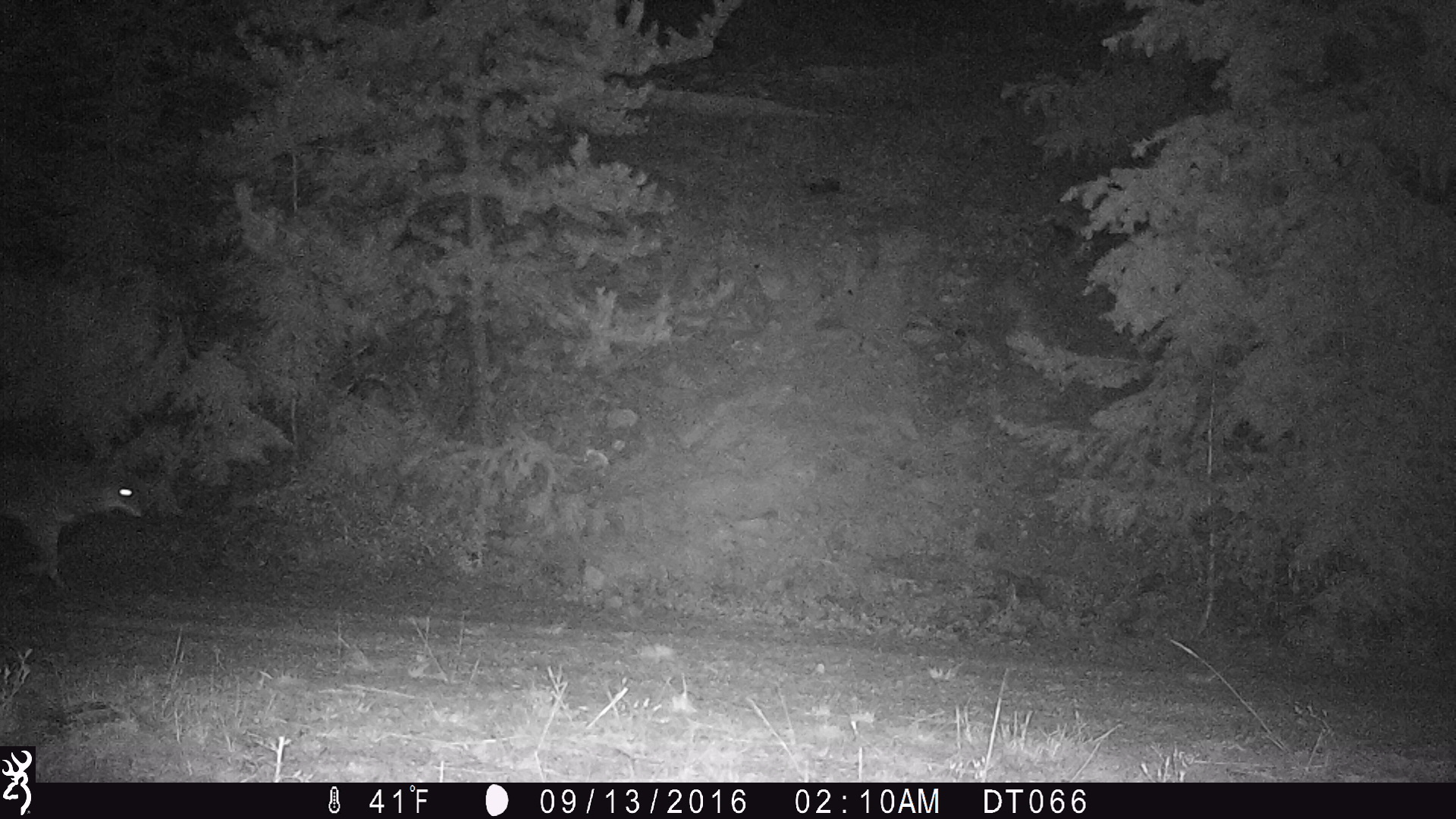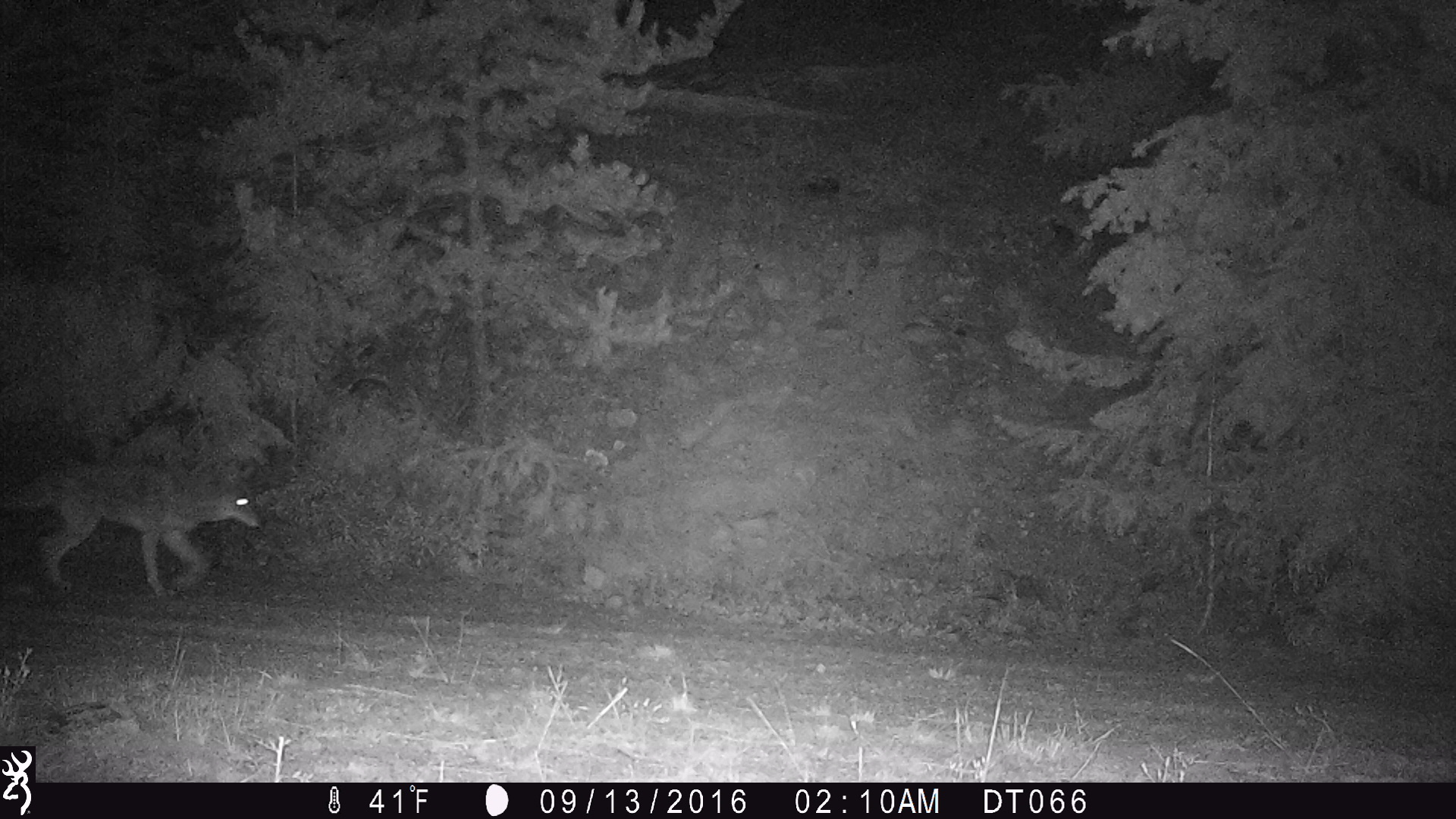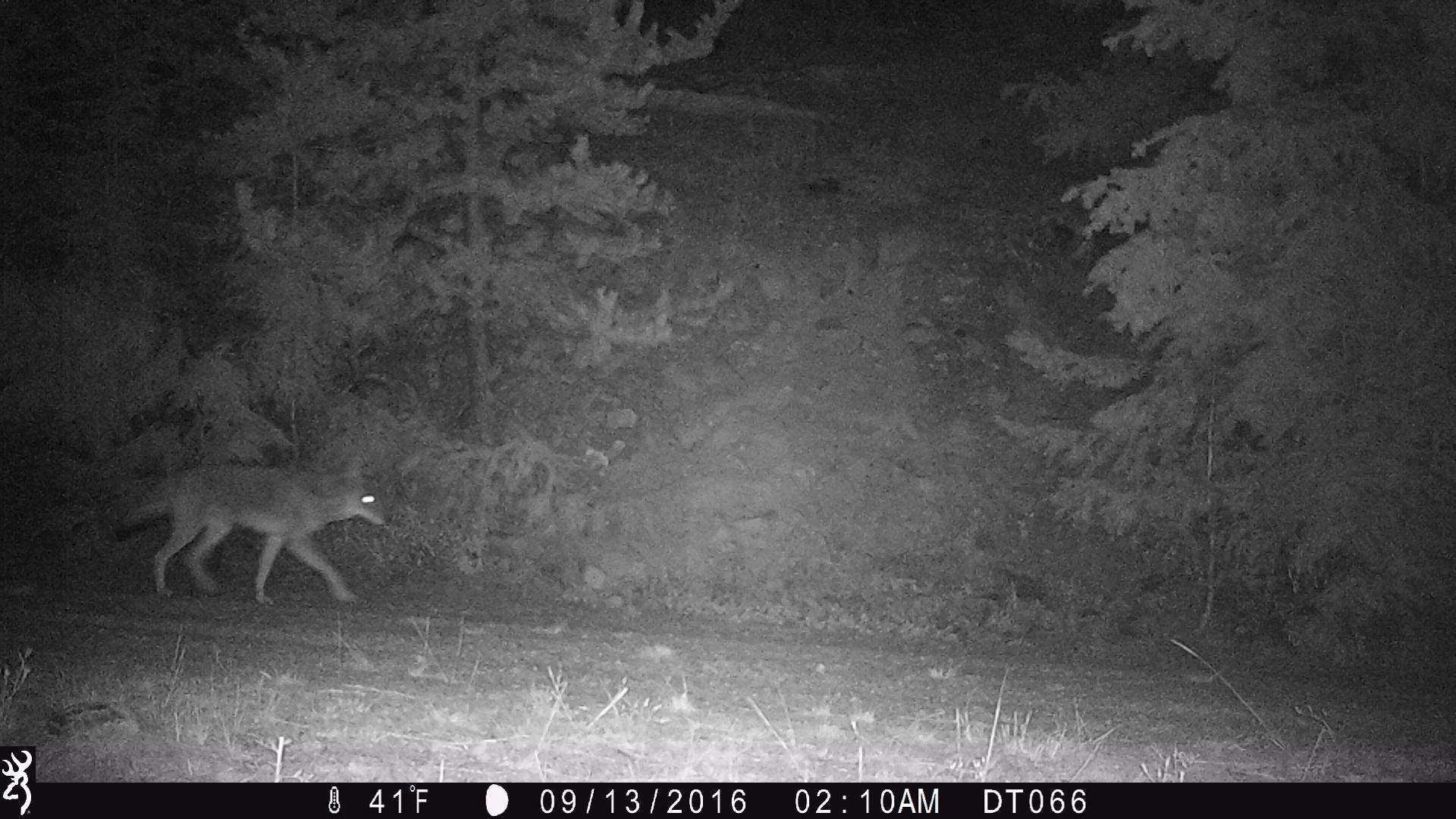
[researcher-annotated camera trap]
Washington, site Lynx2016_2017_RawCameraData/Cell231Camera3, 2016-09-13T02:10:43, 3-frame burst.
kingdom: Animalia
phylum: Chordata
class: Mammalia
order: Carnivora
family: Canidae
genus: Canis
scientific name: Canis latrans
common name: coyote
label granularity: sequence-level